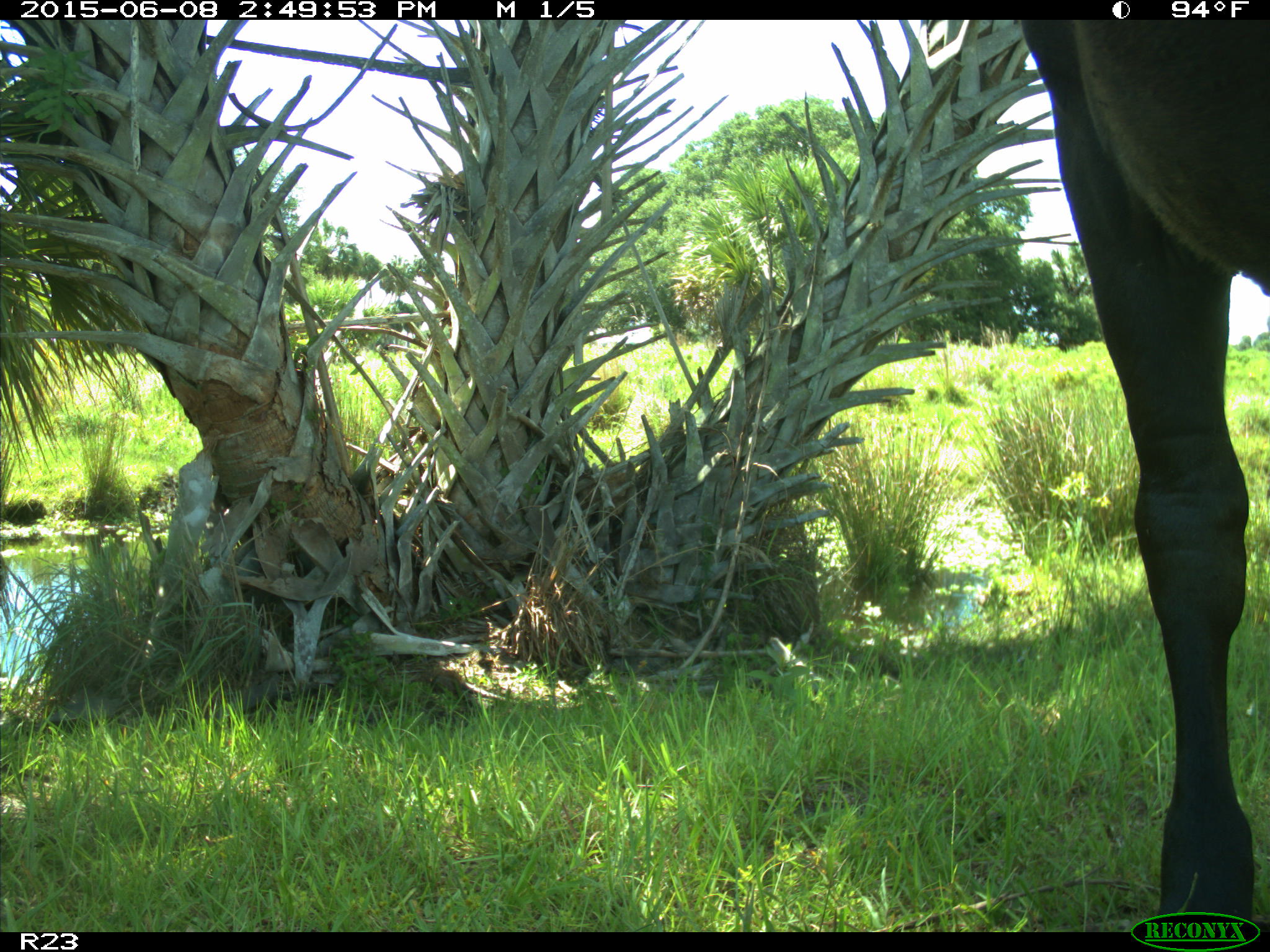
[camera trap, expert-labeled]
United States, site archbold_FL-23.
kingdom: Animalia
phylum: Chordata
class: Mammalia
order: Artiodactyla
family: Bovidae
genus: Bos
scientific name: Bos taurus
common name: domestic cow